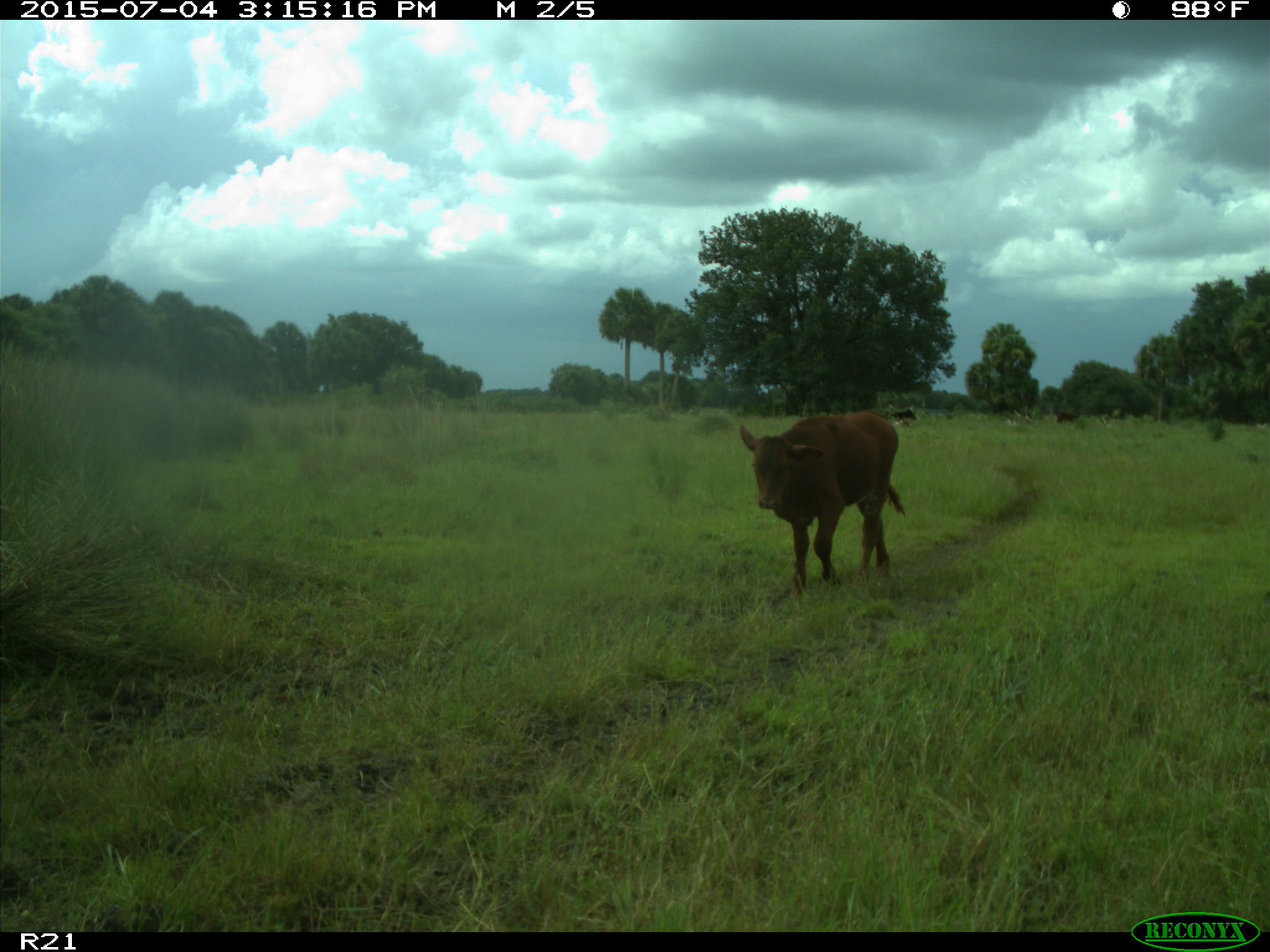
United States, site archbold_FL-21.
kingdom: Animalia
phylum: Chordata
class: Mammalia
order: Artiodactyla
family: Bovidae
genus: Bos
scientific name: Bos taurus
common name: domestic cow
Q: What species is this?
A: Bos taurus (domestic cow).